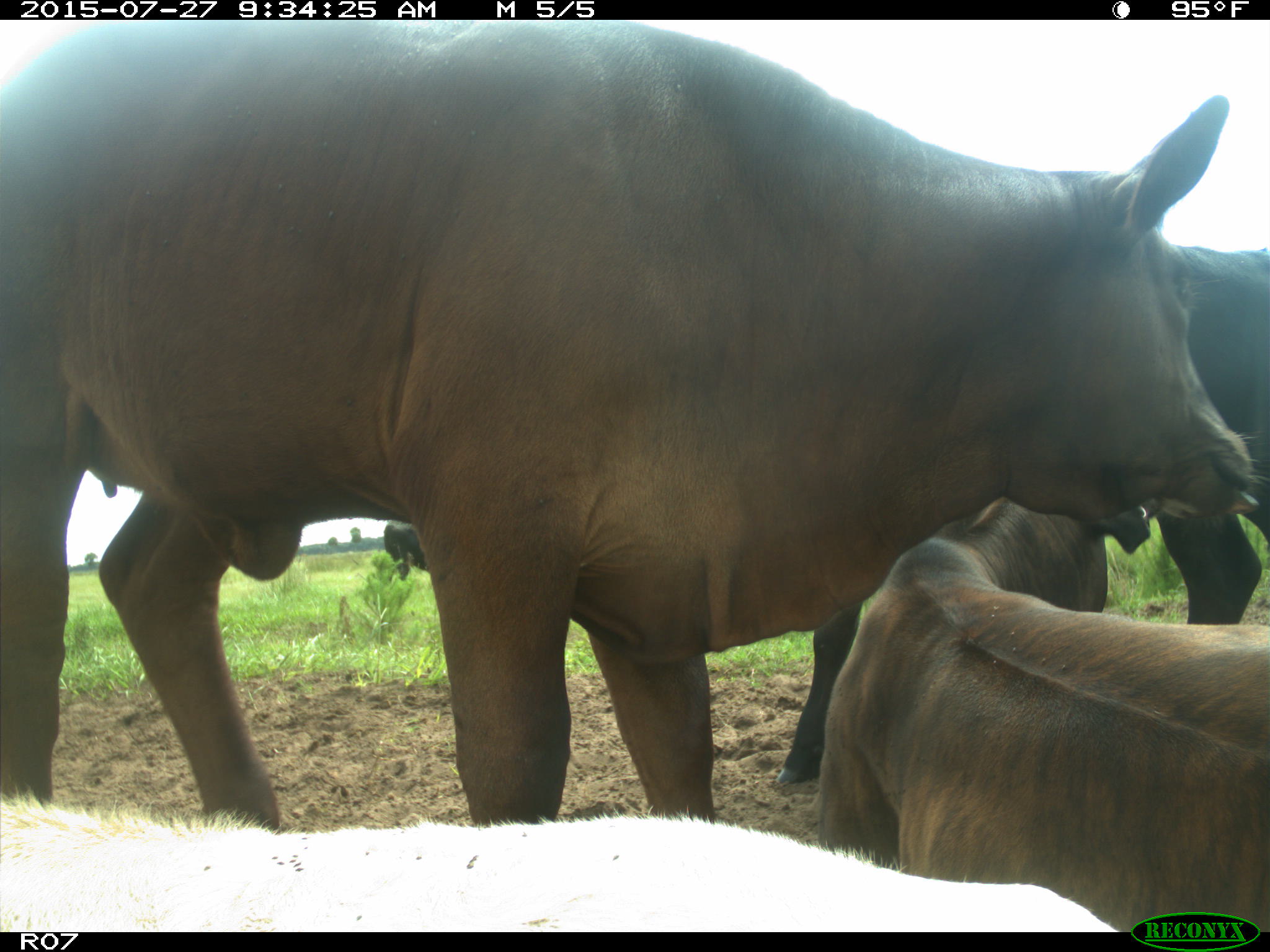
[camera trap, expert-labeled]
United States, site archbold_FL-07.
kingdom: Animalia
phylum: Chordata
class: Mammalia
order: Artiodactyla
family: Bovidae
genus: Bos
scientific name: Bos taurus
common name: domestic cow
Bos taurus (domestic cow).